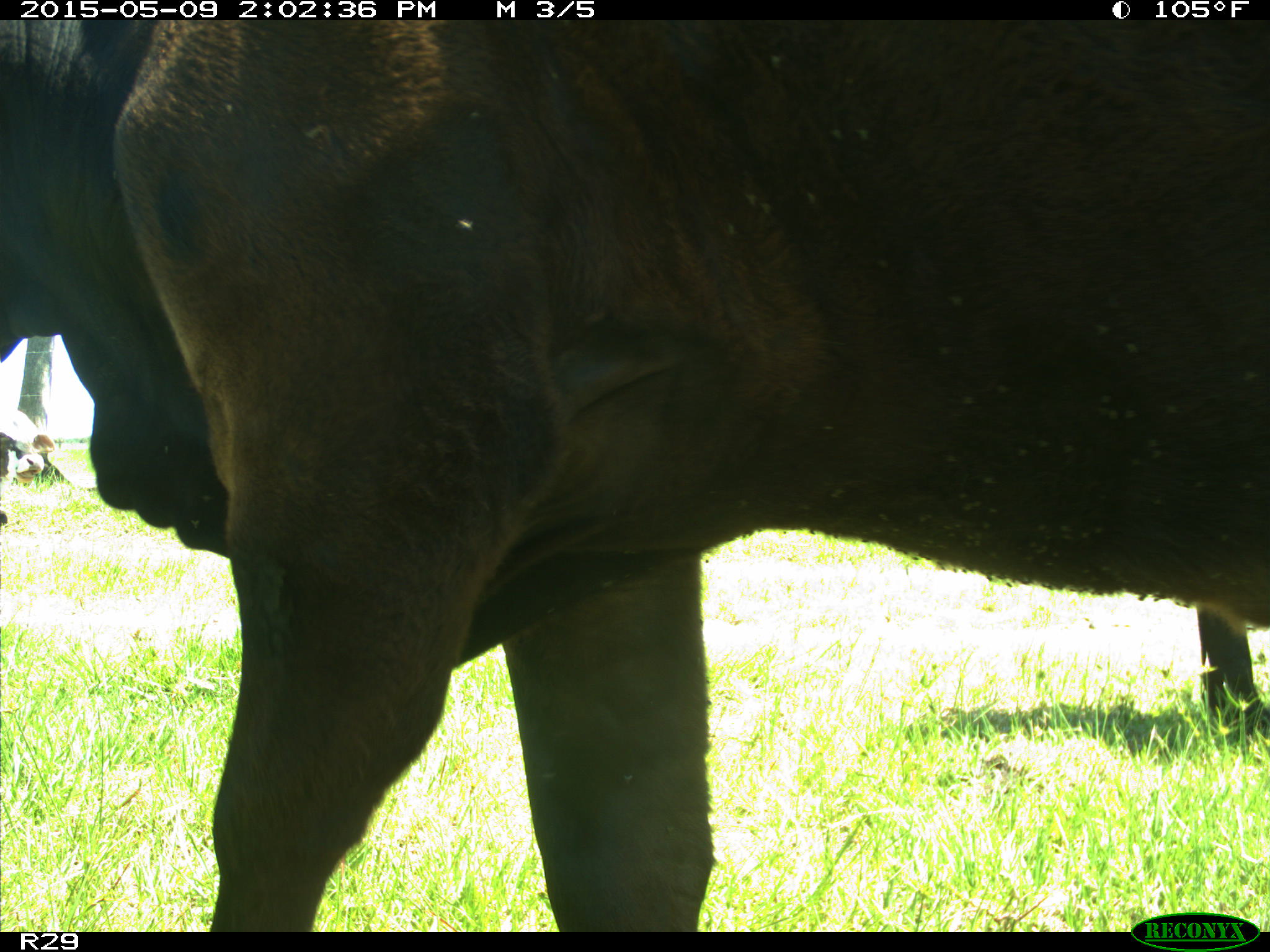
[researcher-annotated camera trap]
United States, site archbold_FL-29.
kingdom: Animalia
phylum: Chordata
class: Mammalia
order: Artiodactyla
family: Bovidae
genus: Bos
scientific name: Bos taurus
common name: domestic cow